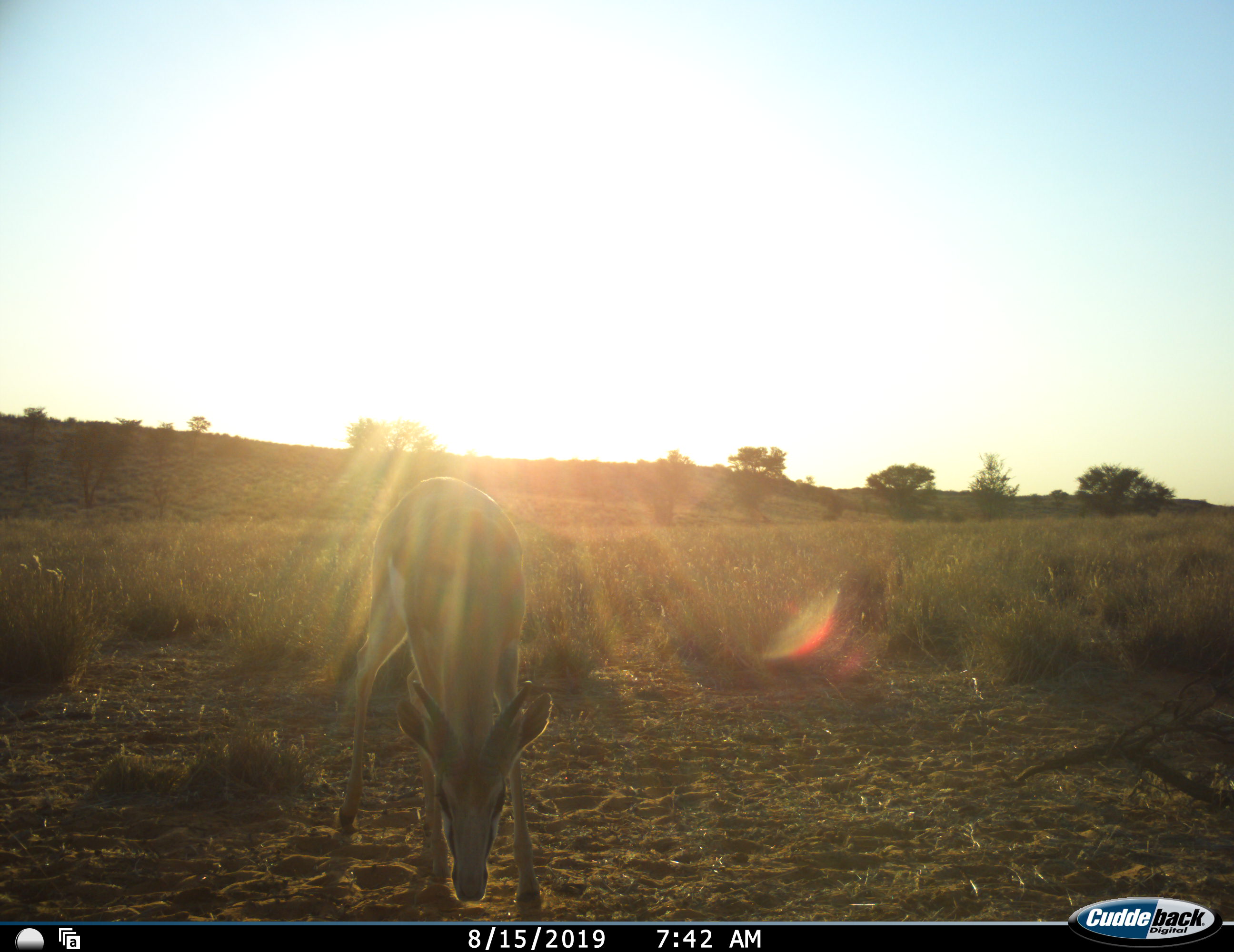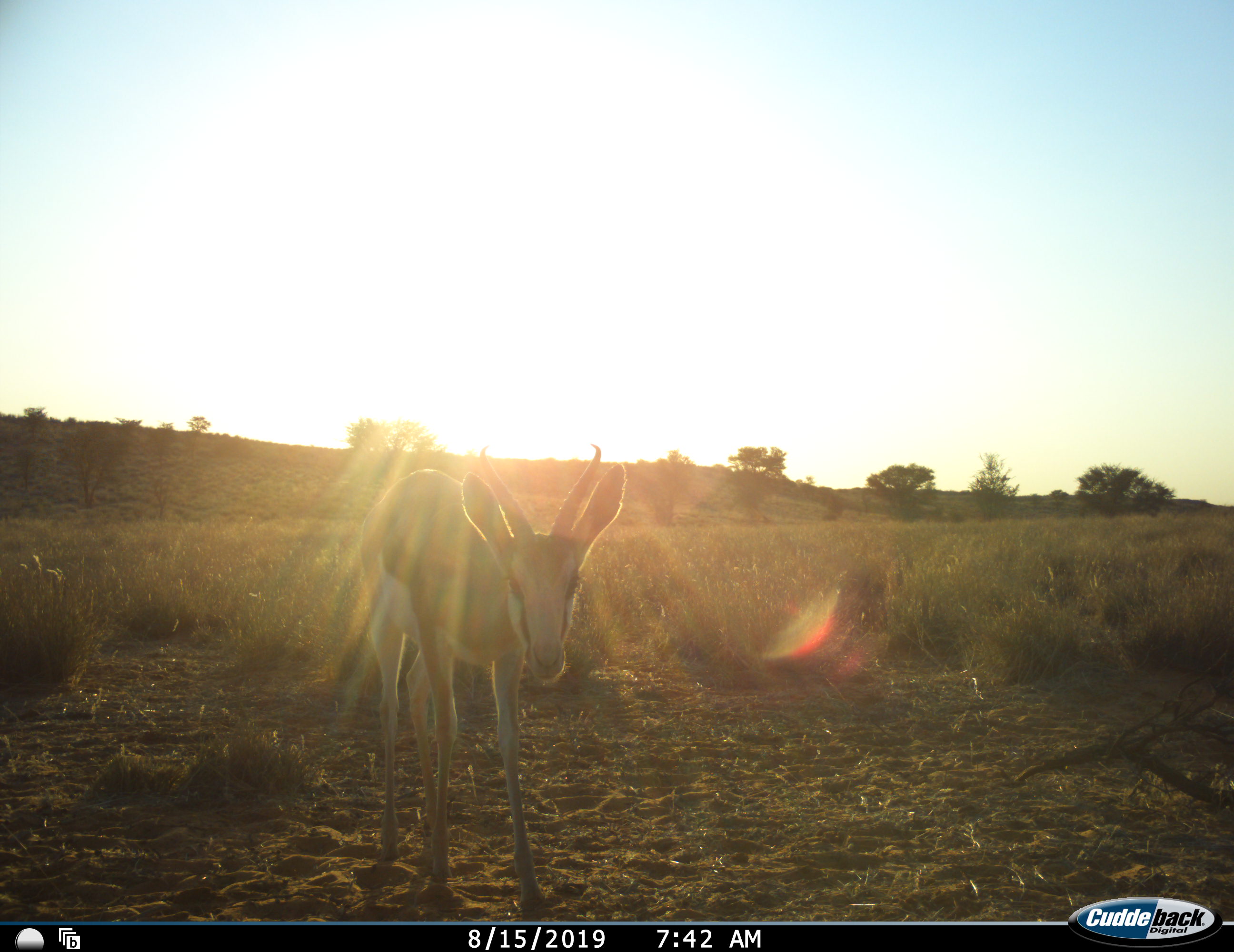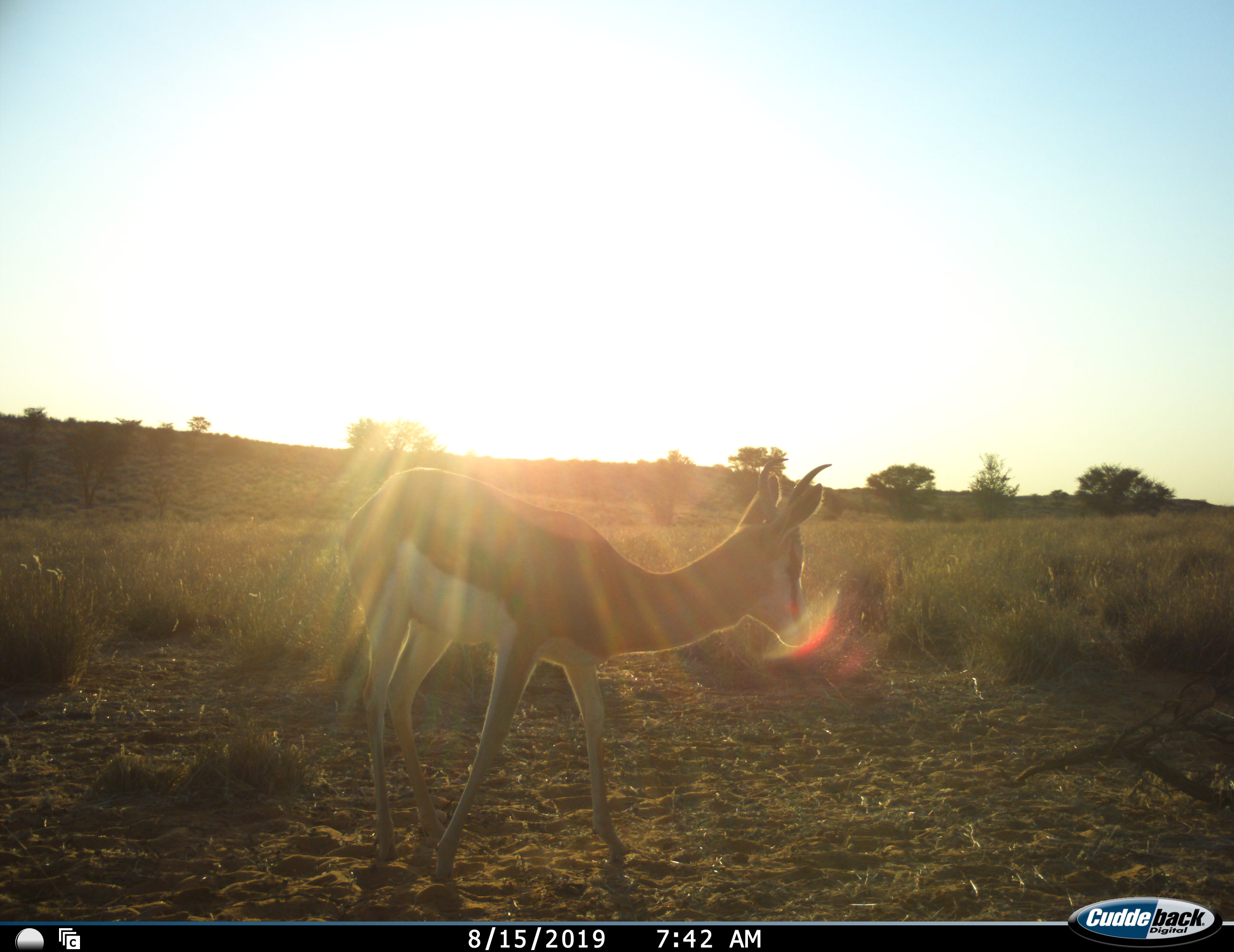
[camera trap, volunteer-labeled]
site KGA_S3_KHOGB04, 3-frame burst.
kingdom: Animalia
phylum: Chordata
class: Mammalia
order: Artiodactyla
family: Bovidae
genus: Antidorcas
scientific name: Antidorcas marsupialis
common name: springbok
Springbok (Antidorcas marsupialis), count 1. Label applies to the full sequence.